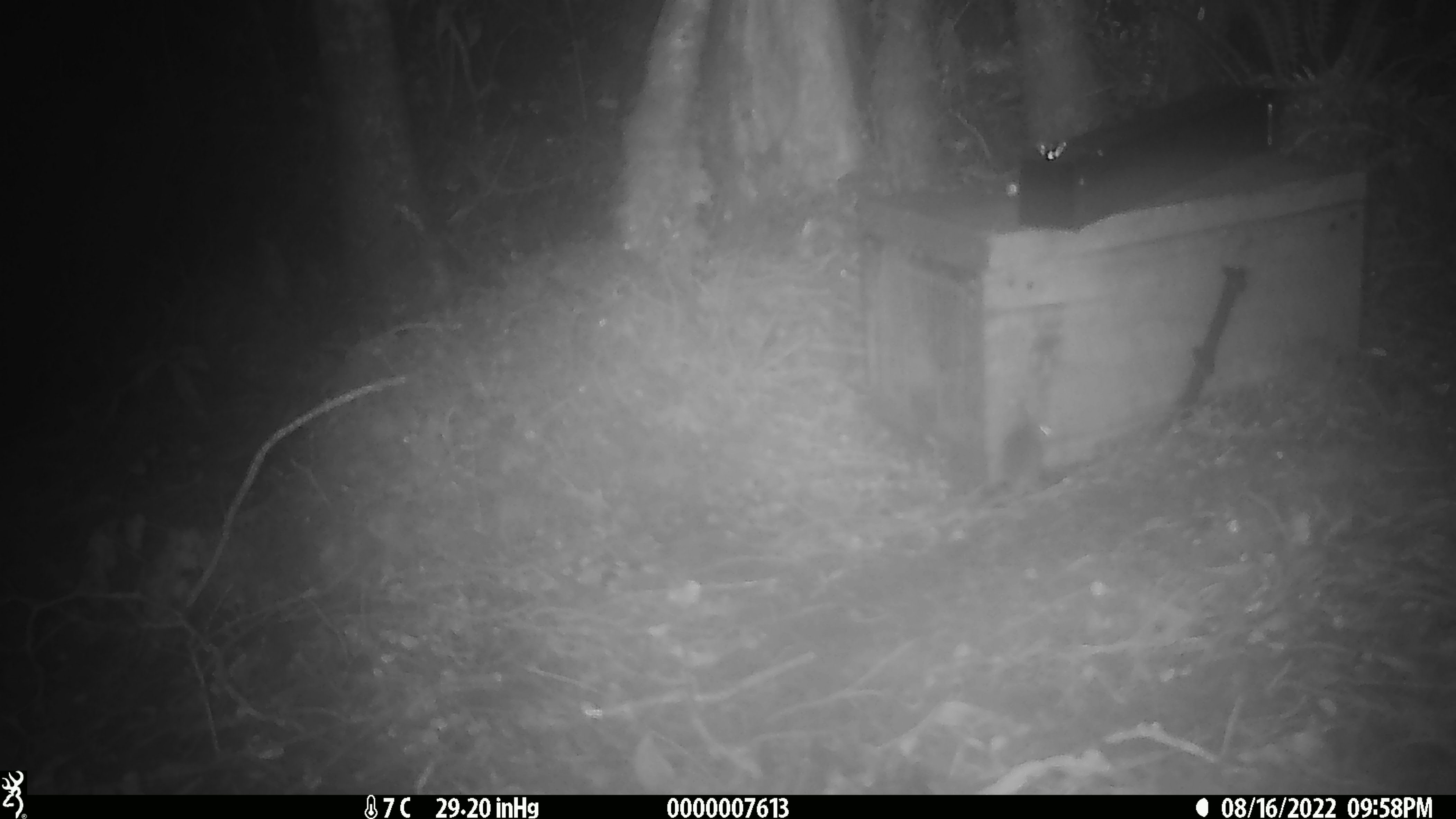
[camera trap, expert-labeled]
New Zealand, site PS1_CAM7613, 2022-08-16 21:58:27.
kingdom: Animalia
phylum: Chordata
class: Mammalia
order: Rodentia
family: Muridae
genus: Mus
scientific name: Mus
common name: mouse